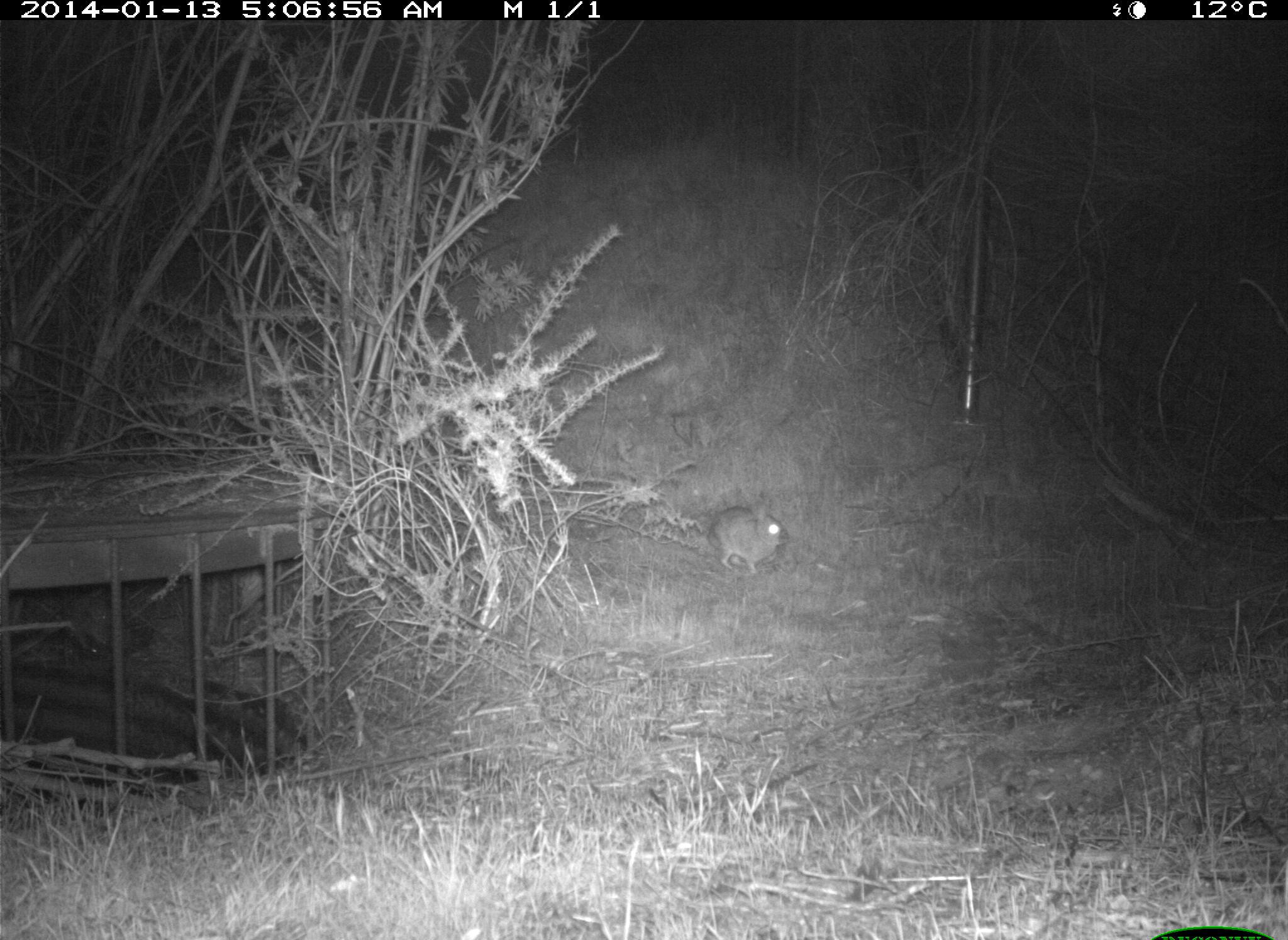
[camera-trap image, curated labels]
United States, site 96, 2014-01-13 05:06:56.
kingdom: Animalia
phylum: Chordata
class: Mammalia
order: Rodentia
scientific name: Rodentia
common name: rodent